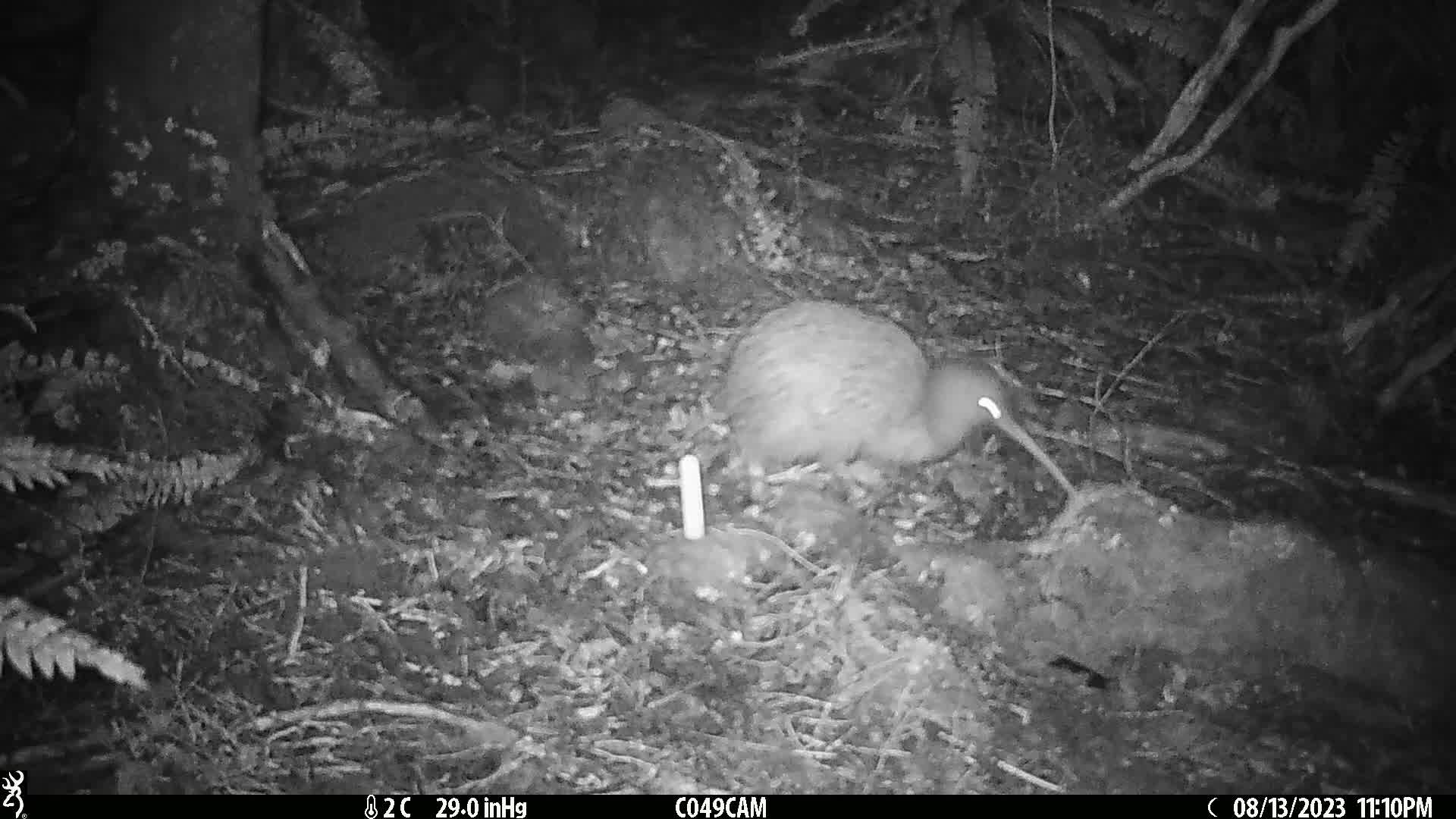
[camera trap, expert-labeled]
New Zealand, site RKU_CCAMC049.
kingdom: Animalia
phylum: Chordata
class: Aves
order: Apterygiformes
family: Apterygidae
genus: Apteryx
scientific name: Apteryx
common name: kiwi